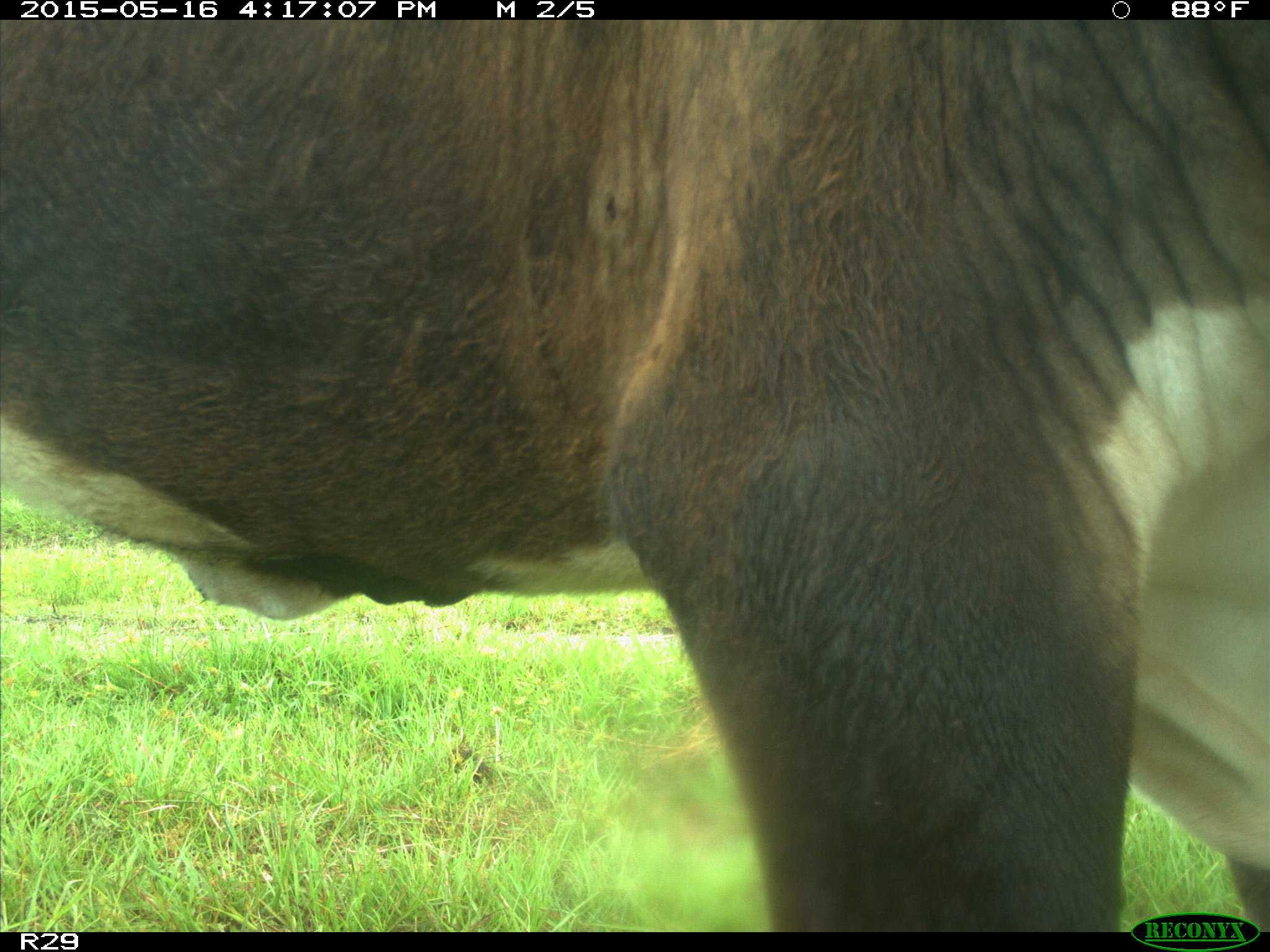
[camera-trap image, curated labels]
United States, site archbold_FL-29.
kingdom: Animalia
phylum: Chordata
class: Mammalia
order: Artiodactyla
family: Bovidae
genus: Bos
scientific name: Bos taurus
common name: domestic cow